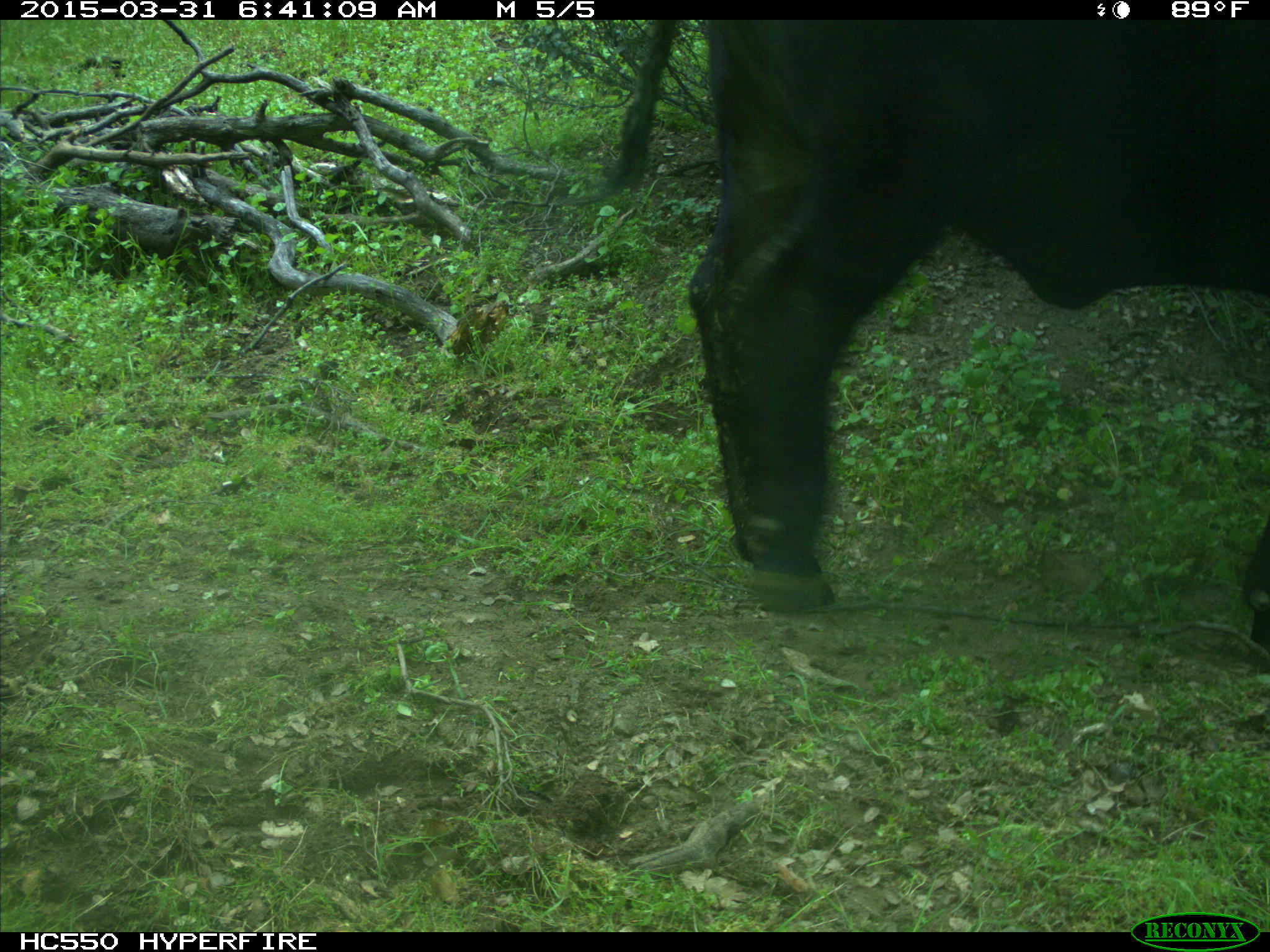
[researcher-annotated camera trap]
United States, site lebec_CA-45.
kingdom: Animalia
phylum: Chordata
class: Mammalia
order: Artiodactyla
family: Bovidae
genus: Bos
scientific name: Bos taurus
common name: domestic cow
Bos taurus (domestic cow).